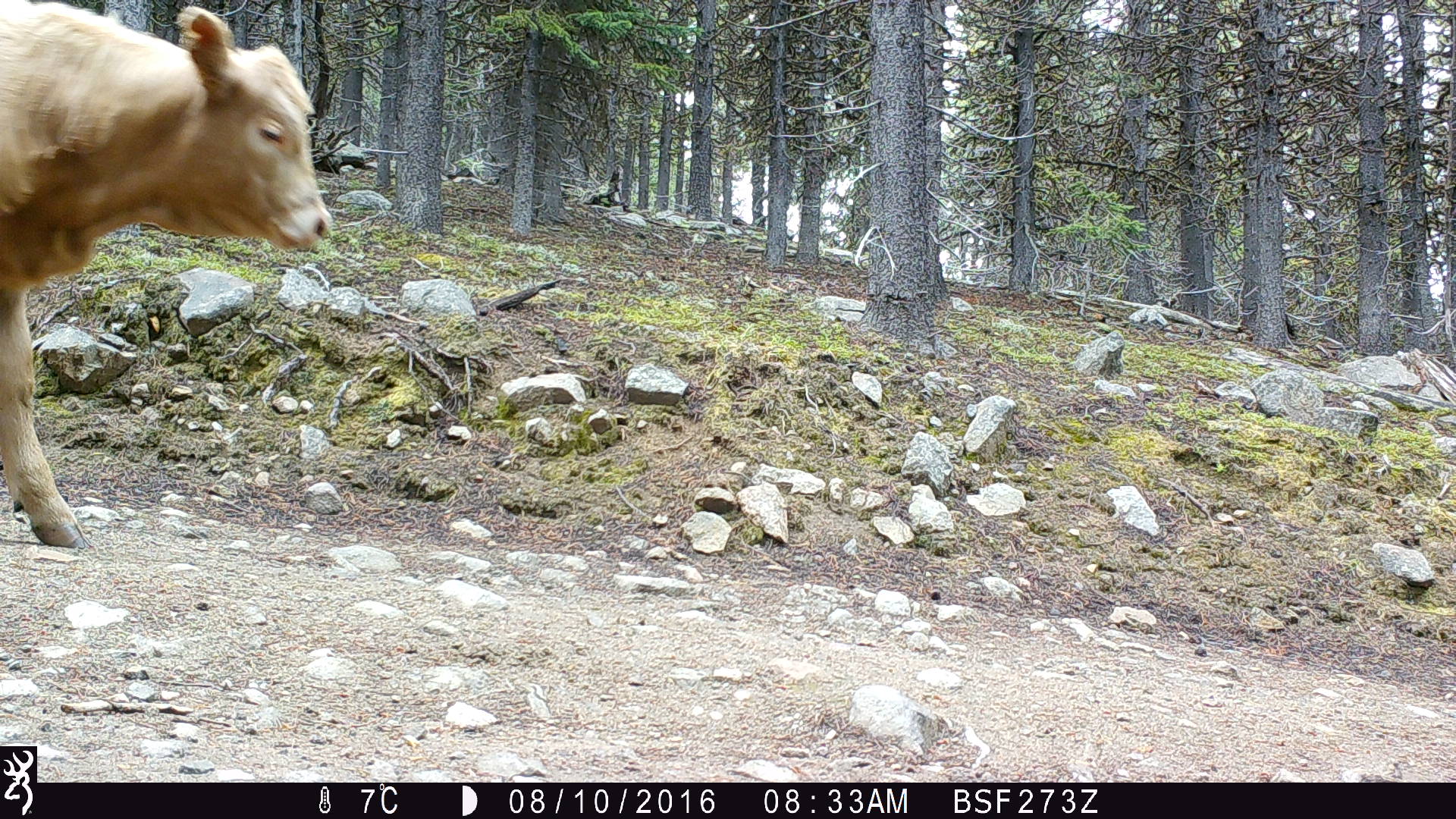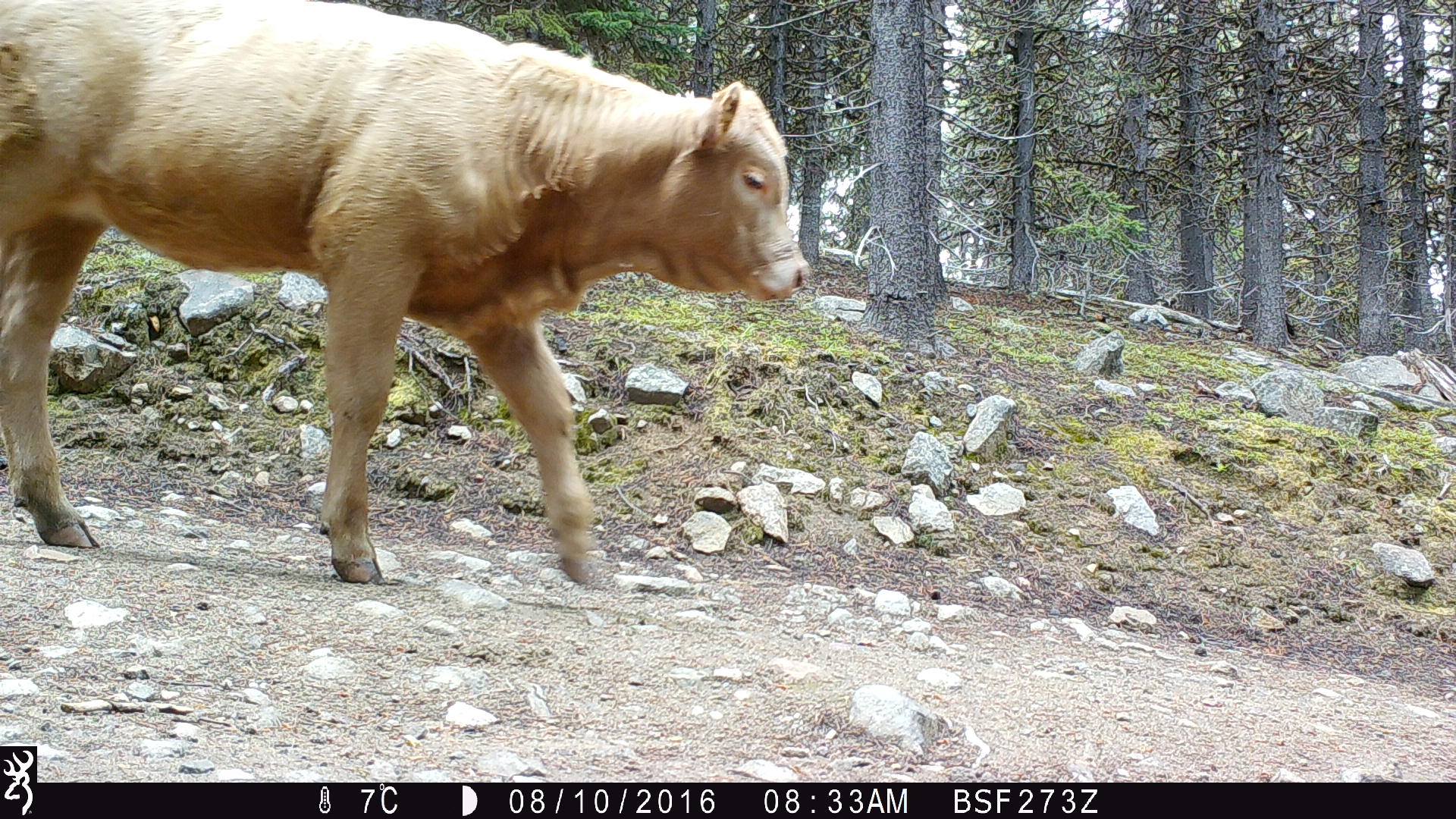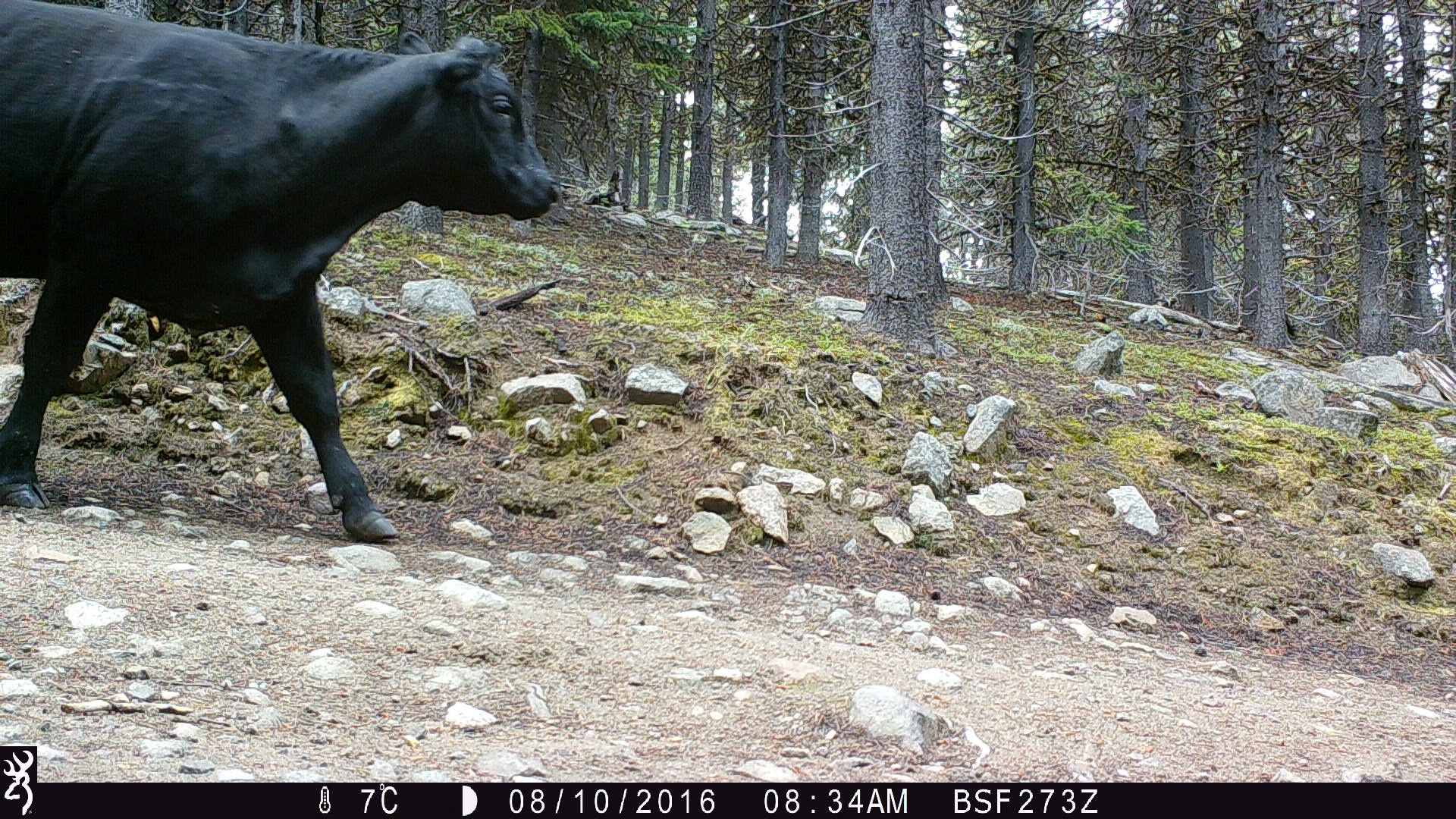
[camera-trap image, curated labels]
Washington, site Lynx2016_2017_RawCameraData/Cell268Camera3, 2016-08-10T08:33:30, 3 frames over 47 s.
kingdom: Animalia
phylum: Chordata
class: Mammalia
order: Artiodactyla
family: Bovidae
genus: Bos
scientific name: Bos taurus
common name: domestic cattle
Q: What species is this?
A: Domestic cattle (Bos taurus).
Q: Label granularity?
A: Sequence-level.